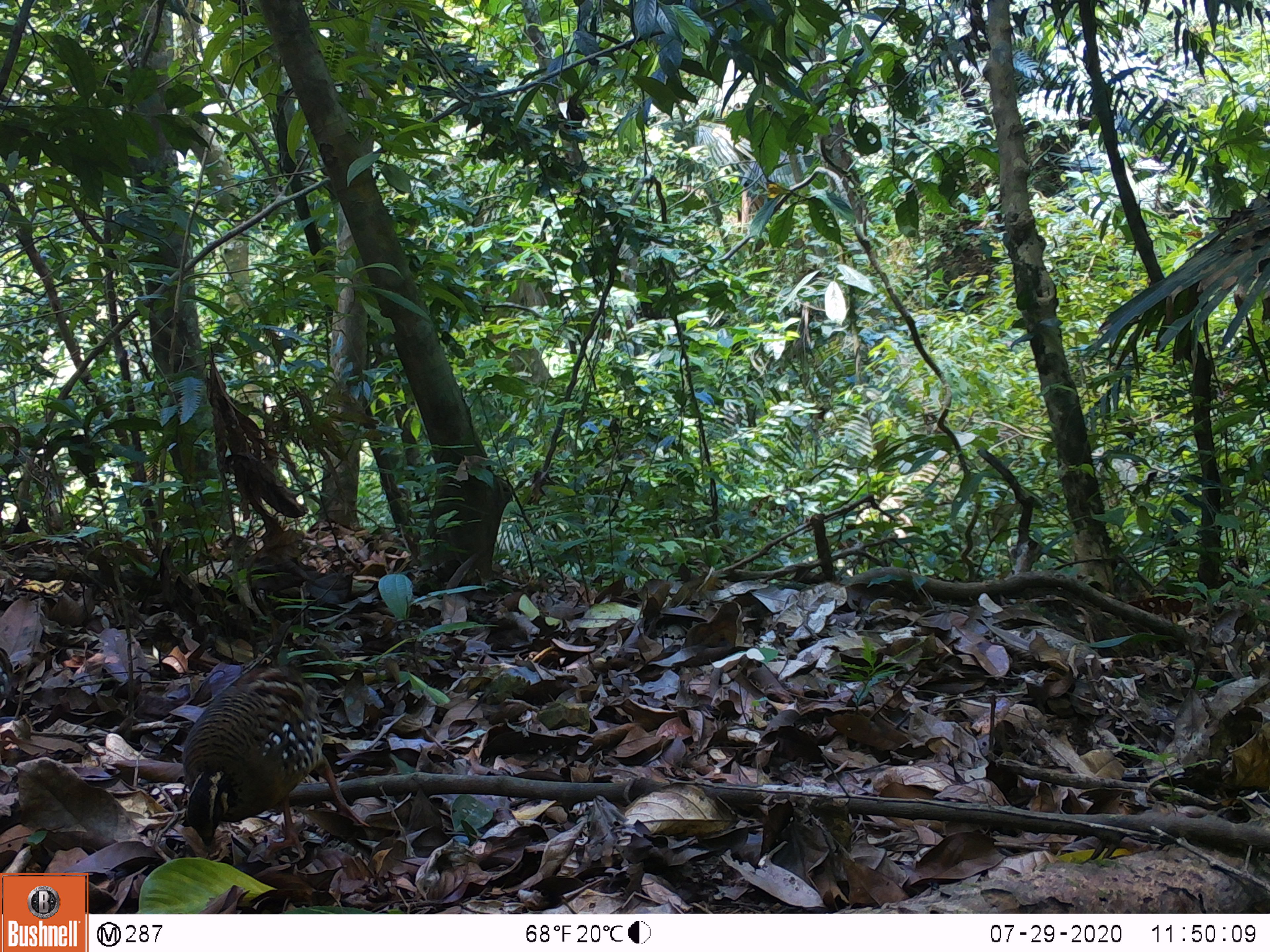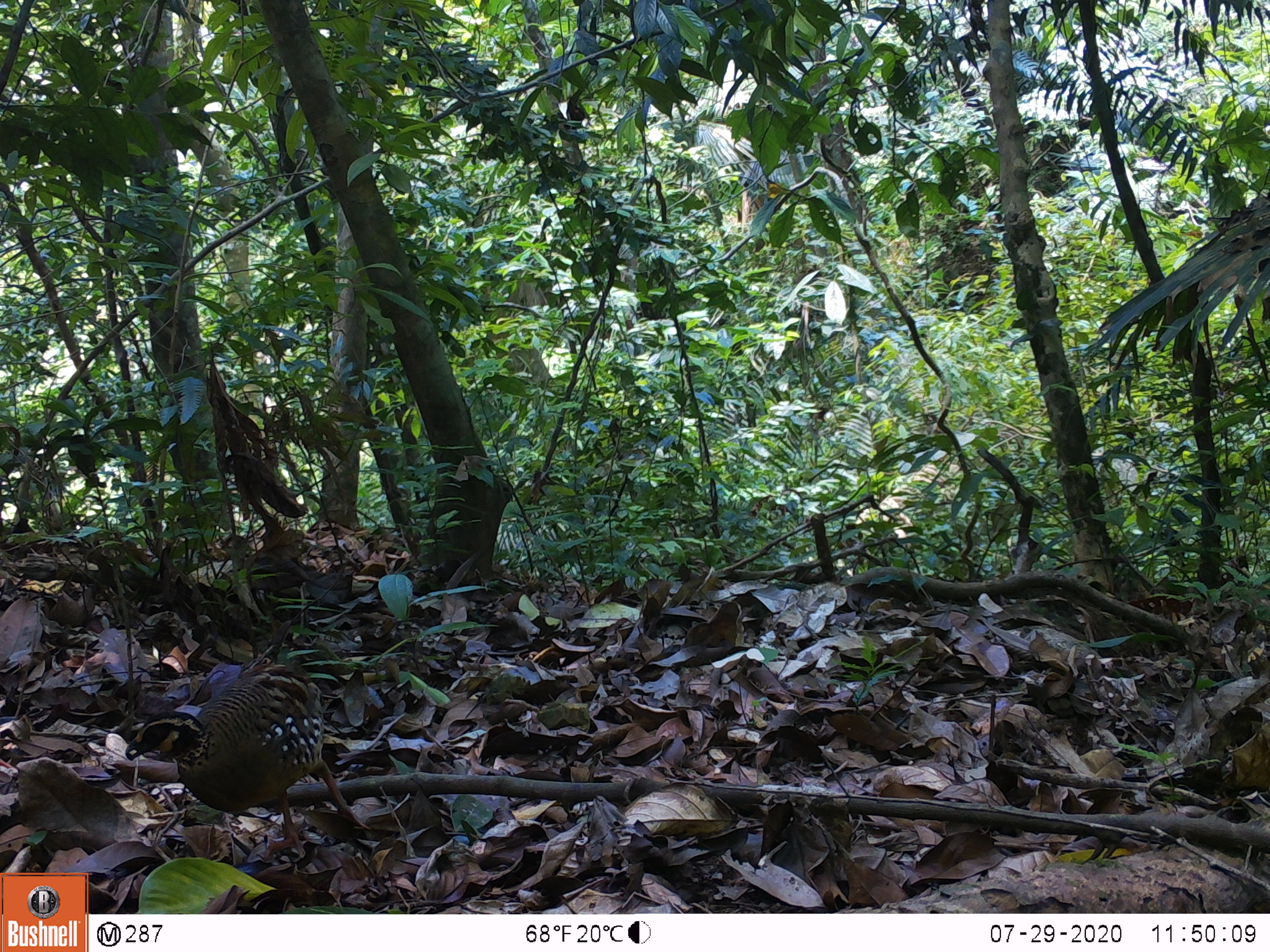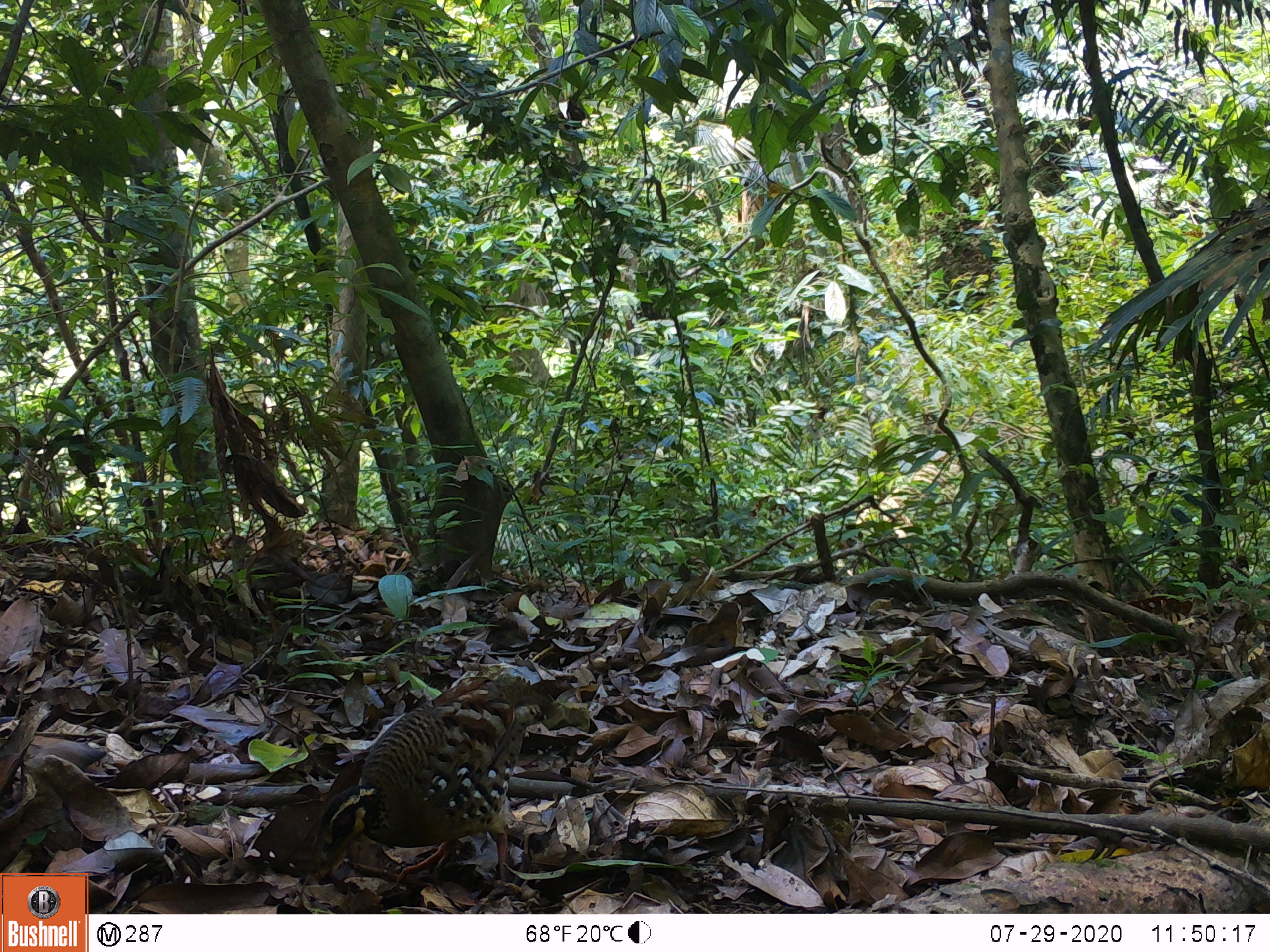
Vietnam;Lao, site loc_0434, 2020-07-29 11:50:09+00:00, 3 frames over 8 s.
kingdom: Animalia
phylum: Chordata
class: Aves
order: Galliformes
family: Phasianidae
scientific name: Phasianidae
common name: partridge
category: unidentified partridge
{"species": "unidentified partridge (partridge) (Phasianidae)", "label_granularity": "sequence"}